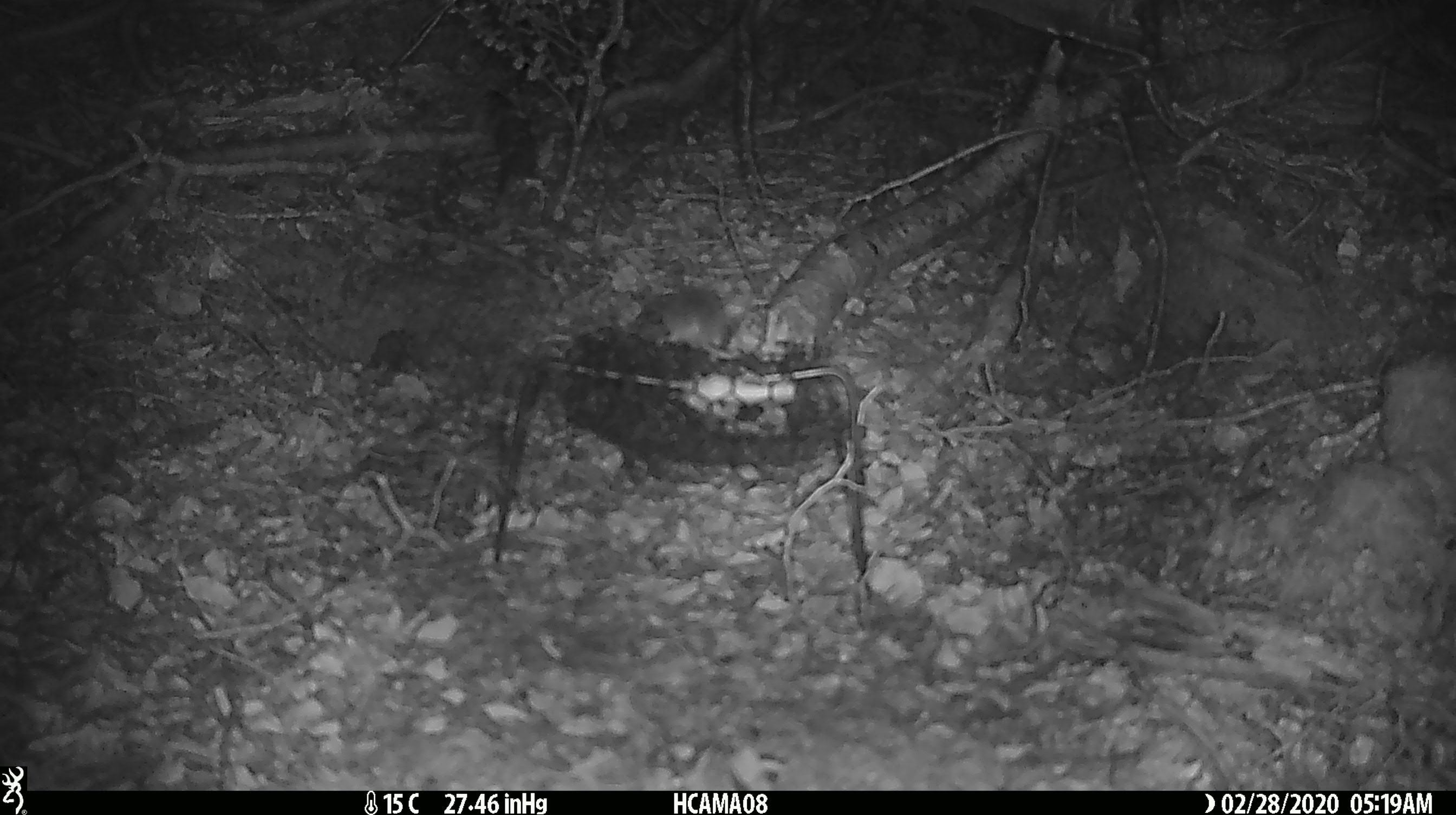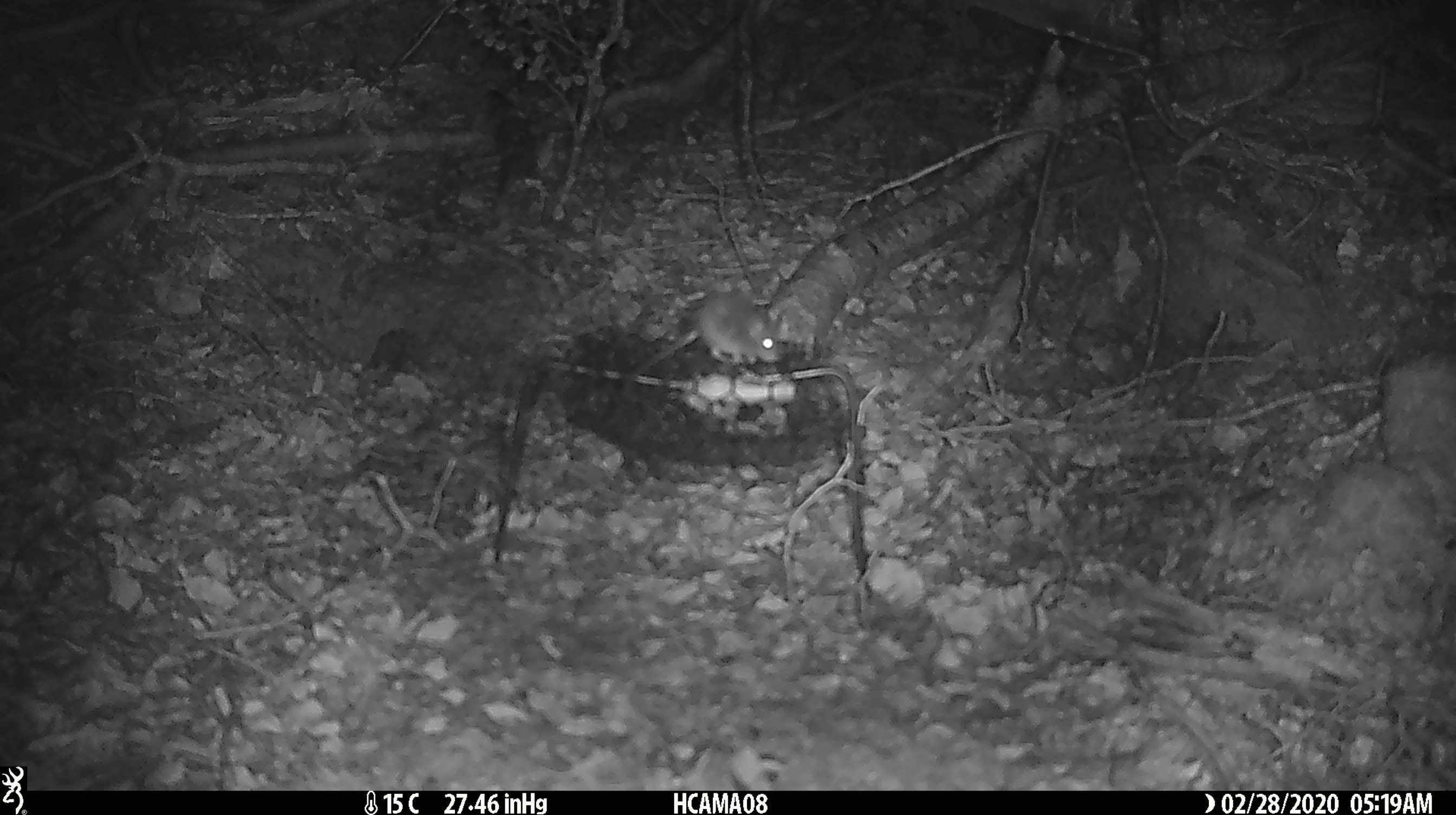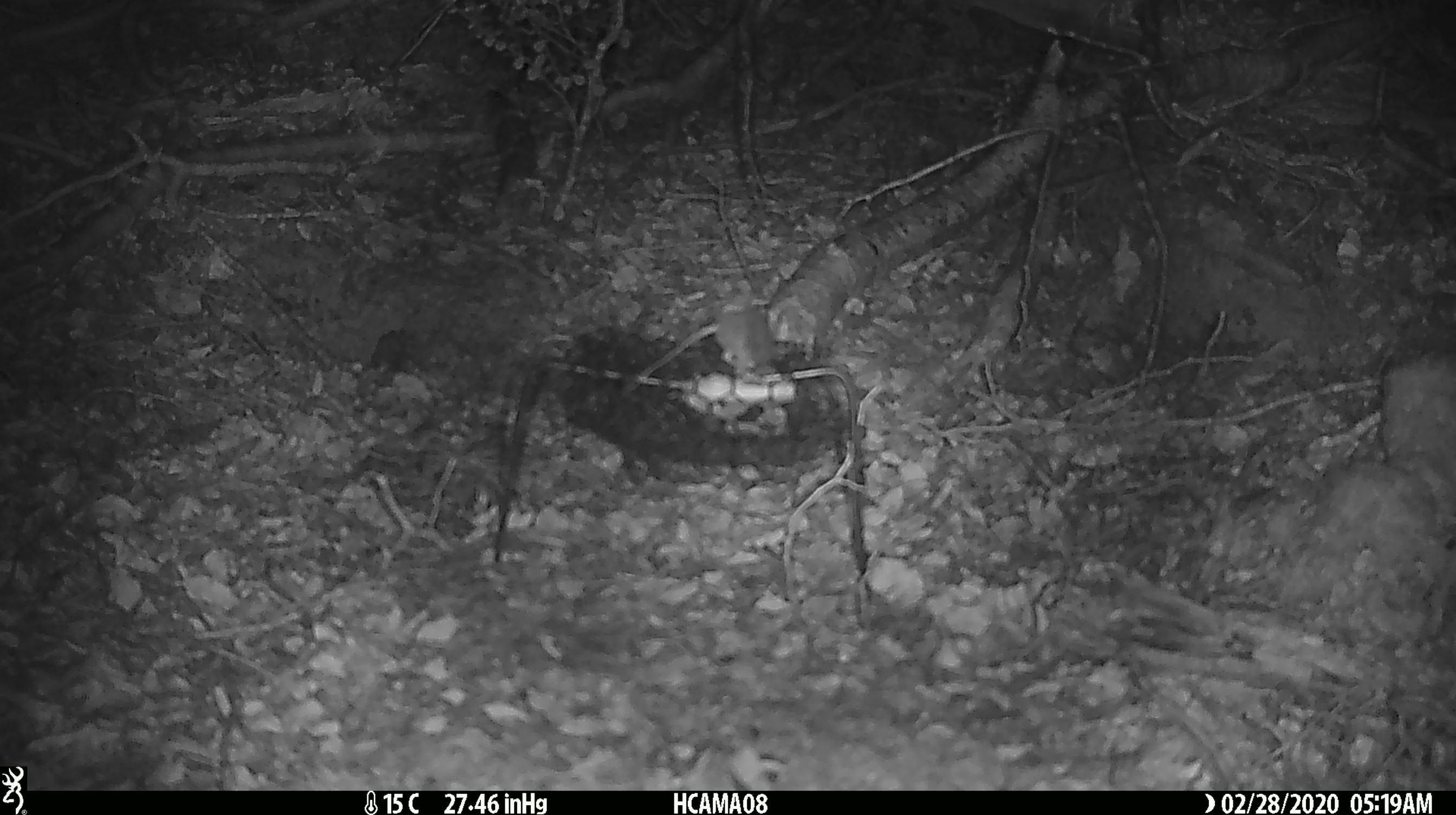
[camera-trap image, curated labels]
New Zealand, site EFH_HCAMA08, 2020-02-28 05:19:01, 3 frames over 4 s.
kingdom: Animalia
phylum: Chordata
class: Mammalia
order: Rodentia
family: Muridae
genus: Mus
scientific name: Mus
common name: mouse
Mouse (Mus).